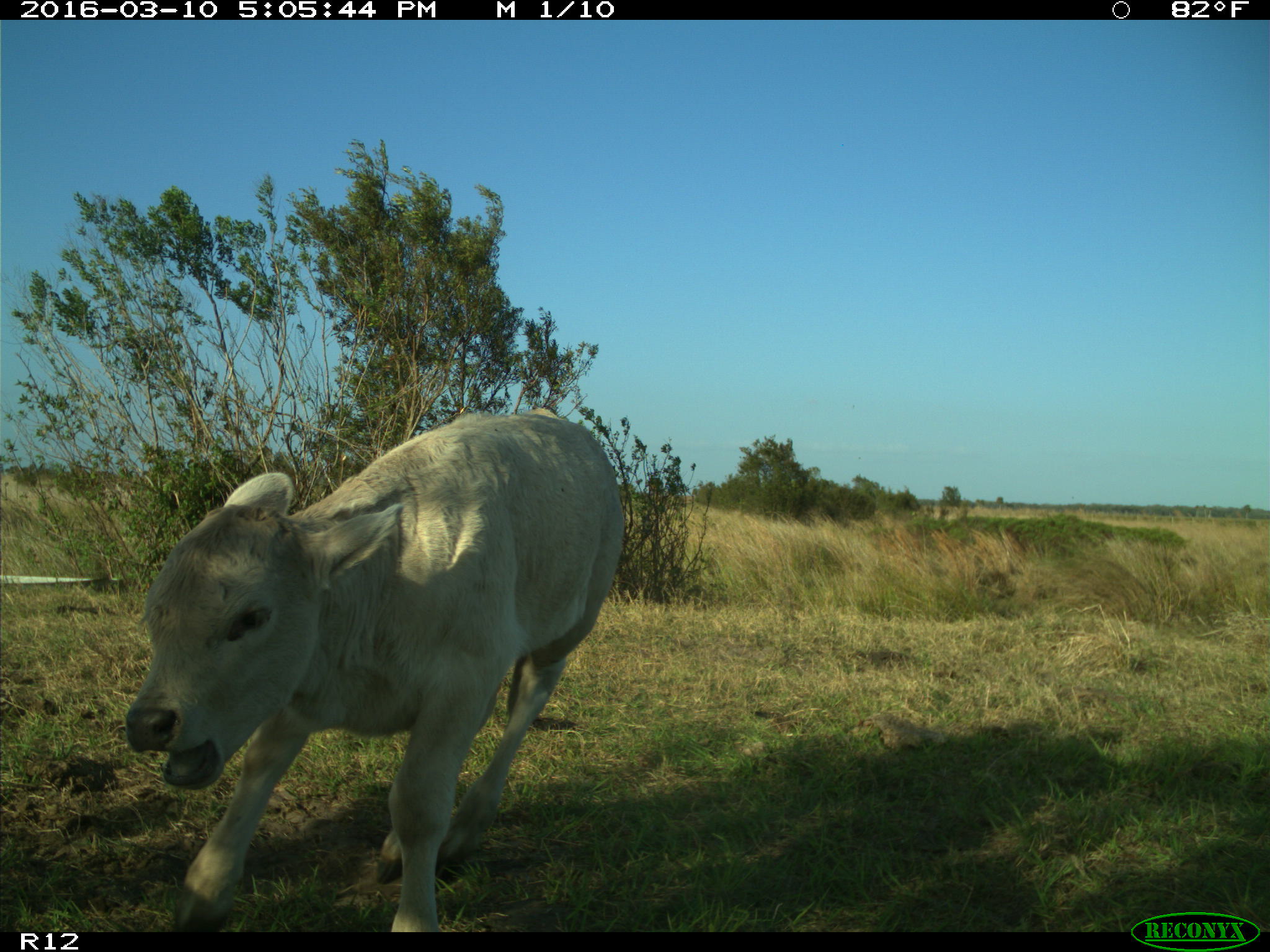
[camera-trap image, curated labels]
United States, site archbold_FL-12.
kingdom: Animalia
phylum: Chordata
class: Mammalia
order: Artiodactyla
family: Bovidae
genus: Bos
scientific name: Bos taurus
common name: domestic cow